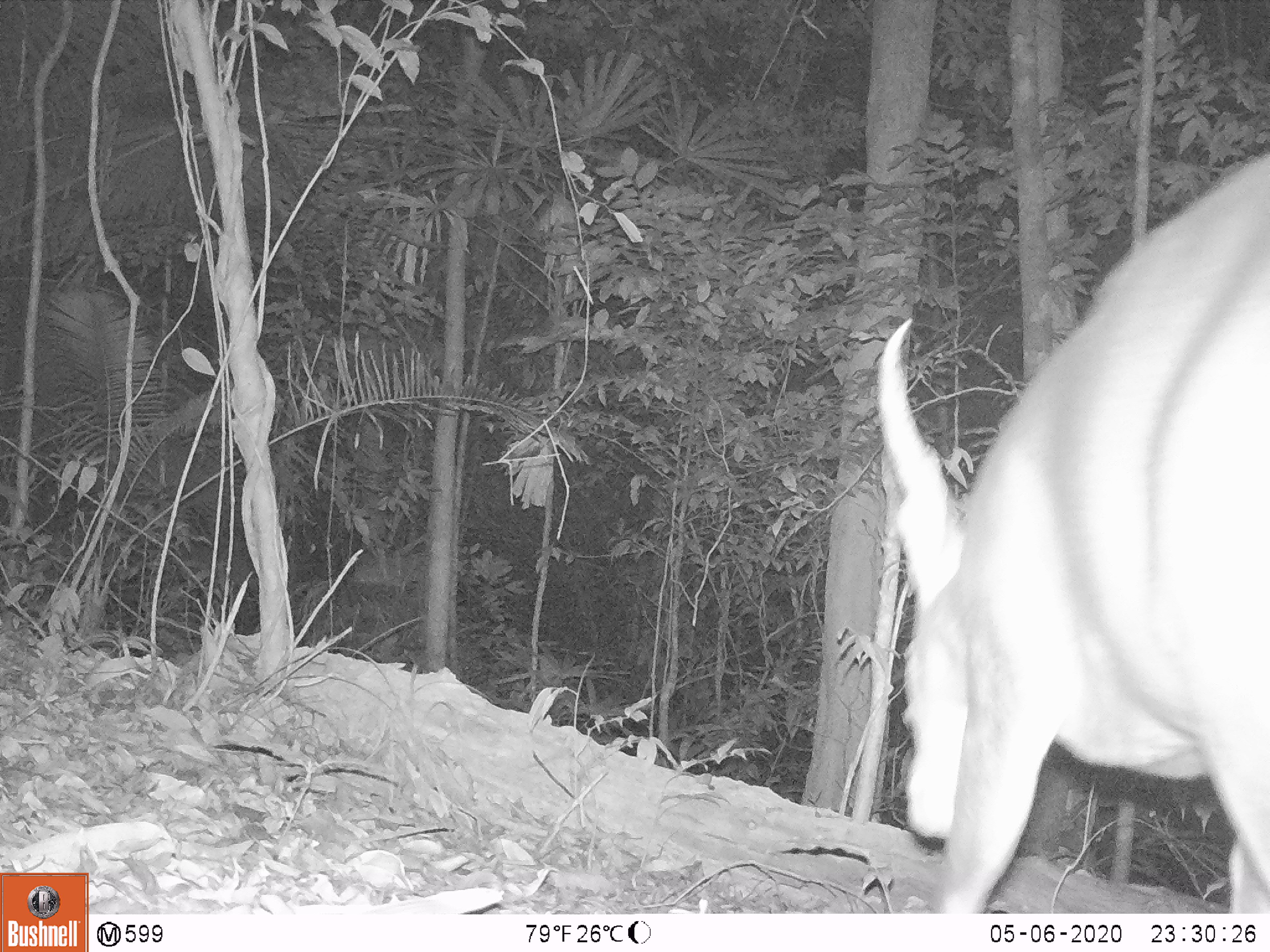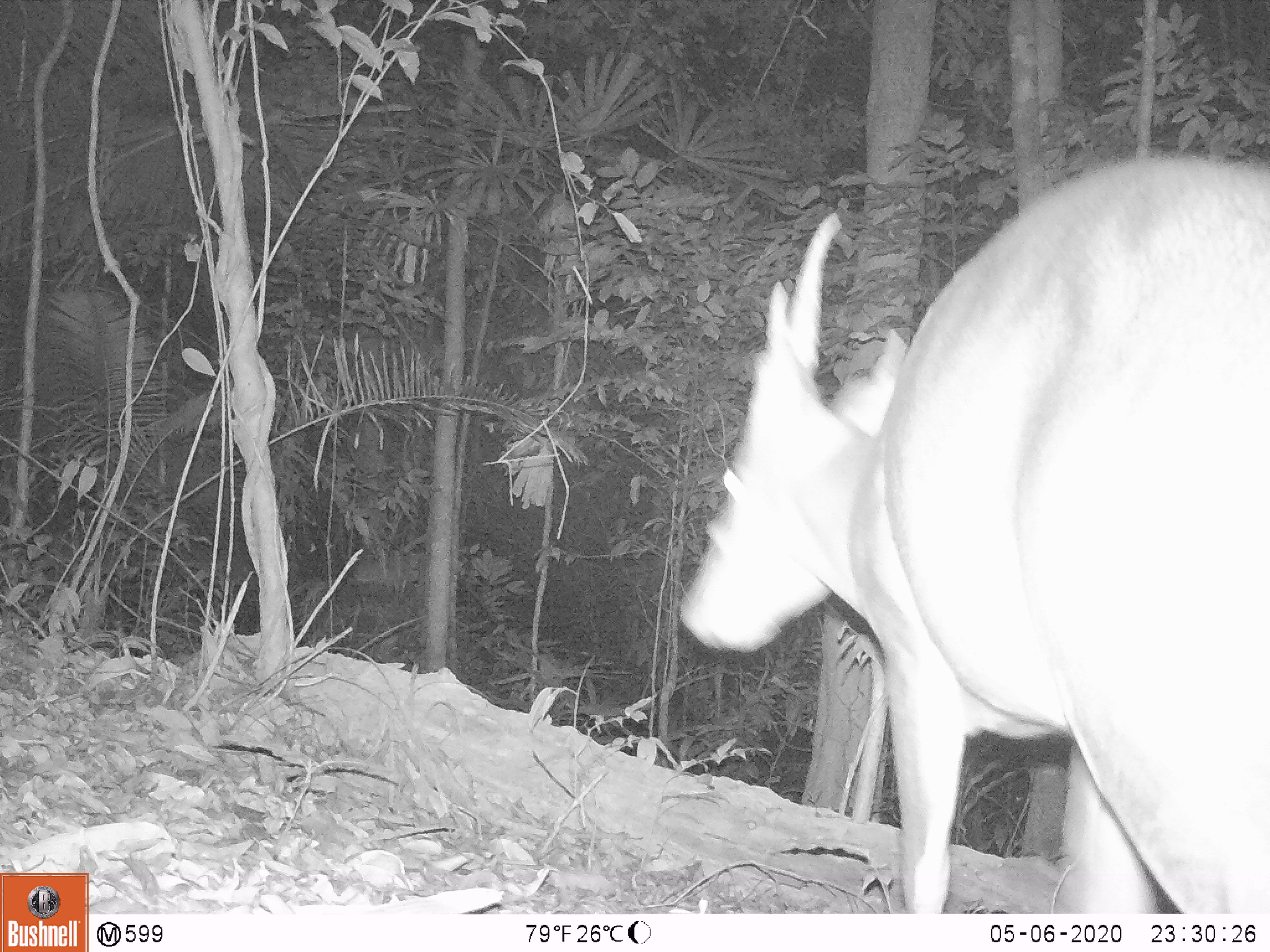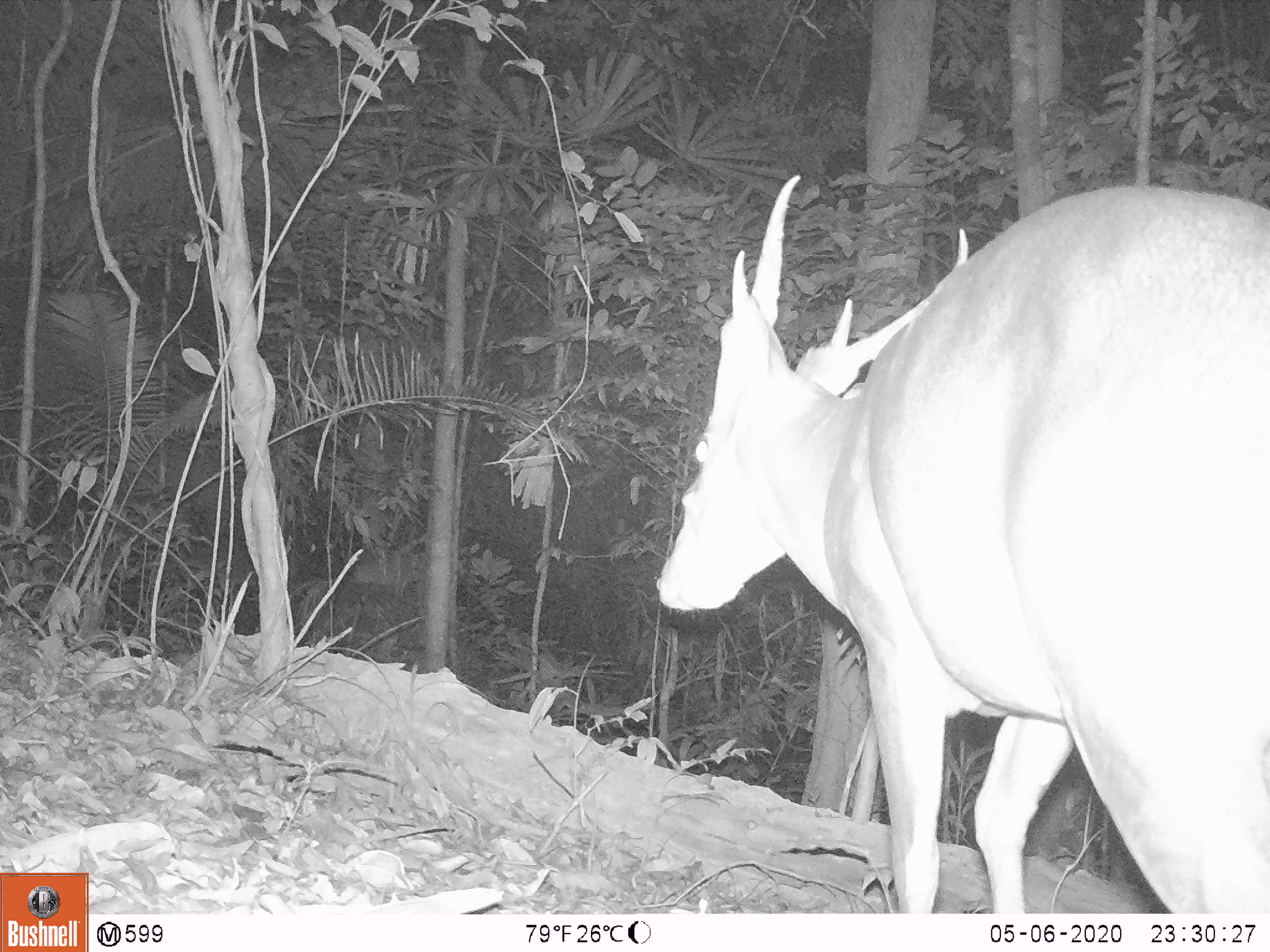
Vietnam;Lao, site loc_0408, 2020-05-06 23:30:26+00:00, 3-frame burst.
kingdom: Animalia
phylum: Chordata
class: Mammalia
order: Artiodactyla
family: Cervidae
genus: Muntiacus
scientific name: Muntiacus vuquangensis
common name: large-antlered muntjac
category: large antlered muntjac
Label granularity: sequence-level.